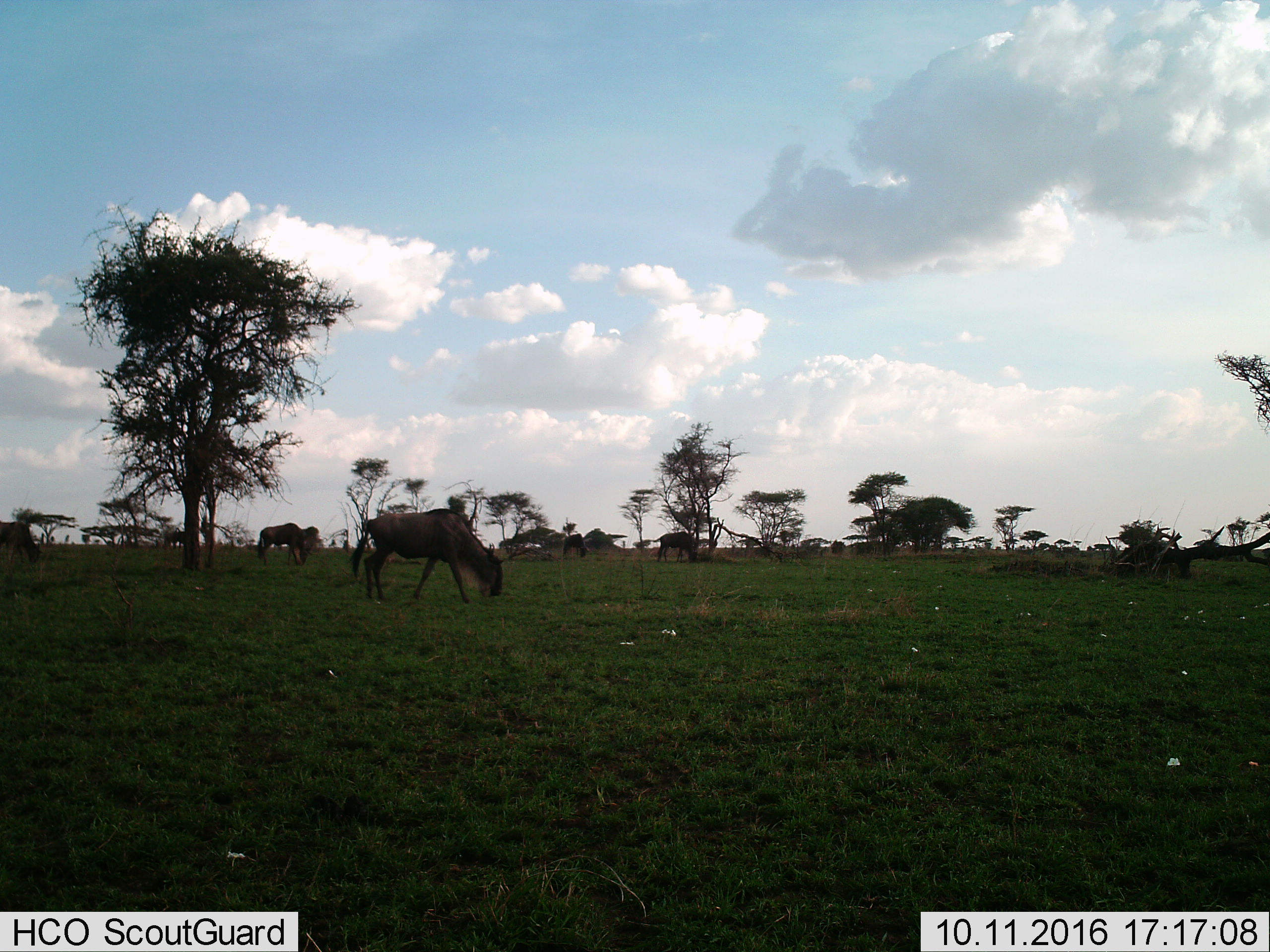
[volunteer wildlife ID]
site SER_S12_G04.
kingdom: Animalia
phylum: Chordata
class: Mammalia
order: Artiodactyla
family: Bovidae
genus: Connochaetes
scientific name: Connochaetes taurinus taurinus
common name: blue wildebeest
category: wildebeestblue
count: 6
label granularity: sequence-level